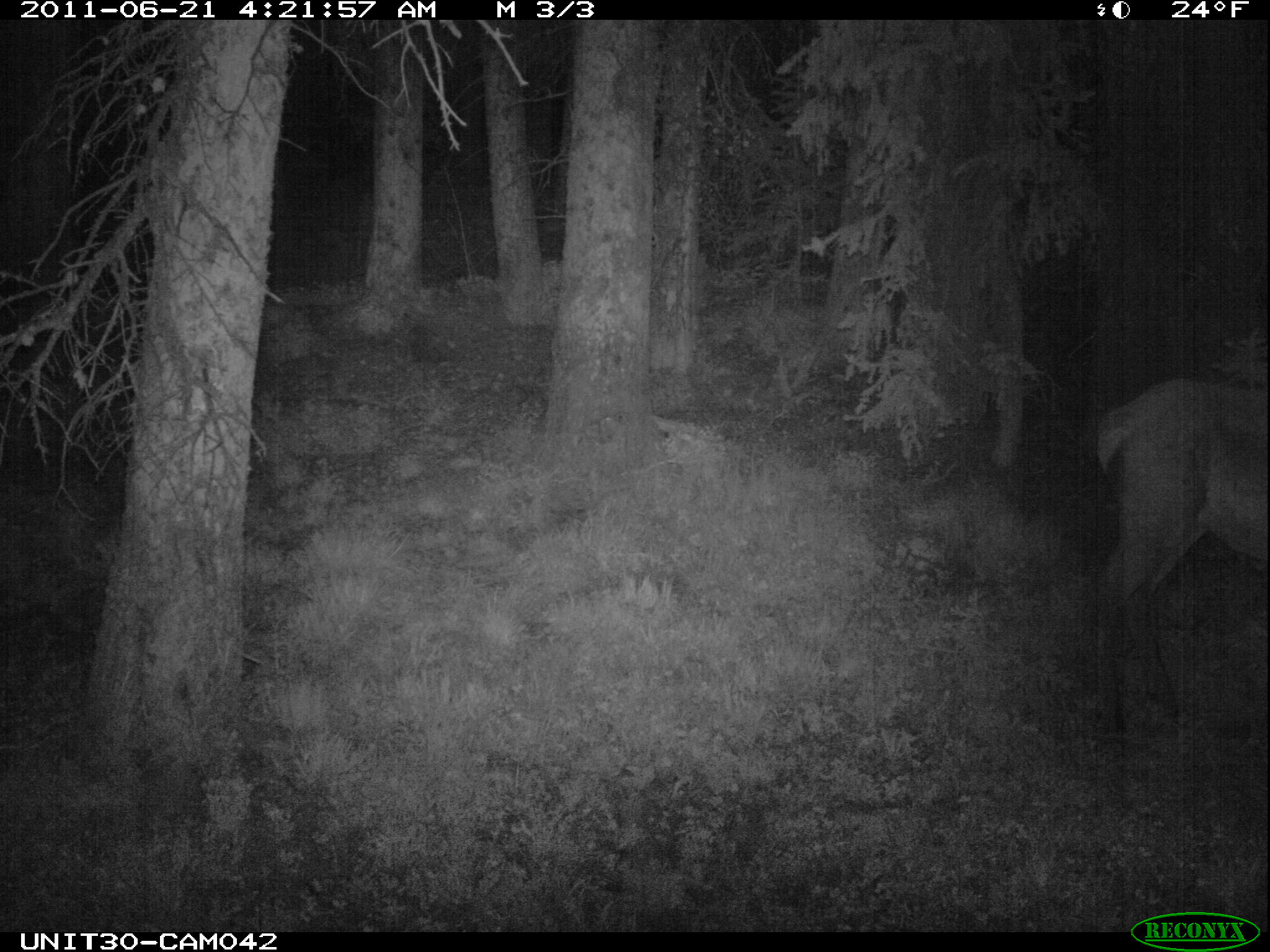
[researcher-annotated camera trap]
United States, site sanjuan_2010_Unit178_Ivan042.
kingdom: Animalia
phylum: Chordata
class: Mammalia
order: Artiodactyla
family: Cervidae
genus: Cervus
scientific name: Cervus elaphus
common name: red deer